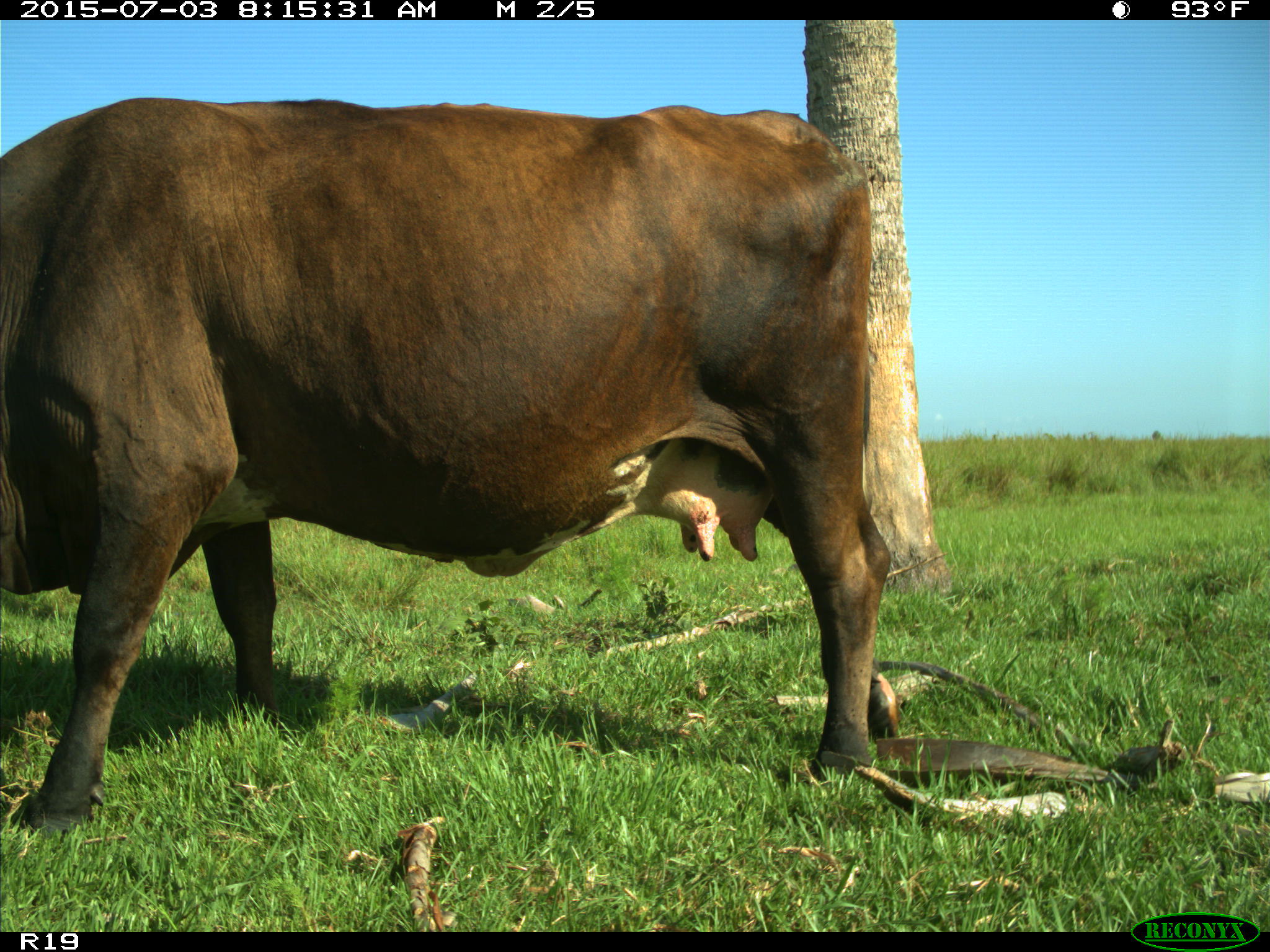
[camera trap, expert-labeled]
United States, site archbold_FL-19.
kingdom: Animalia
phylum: Chordata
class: Mammalia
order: Artiodactyla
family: Bovidae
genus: Bos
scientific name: Bos taurus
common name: domestic cow